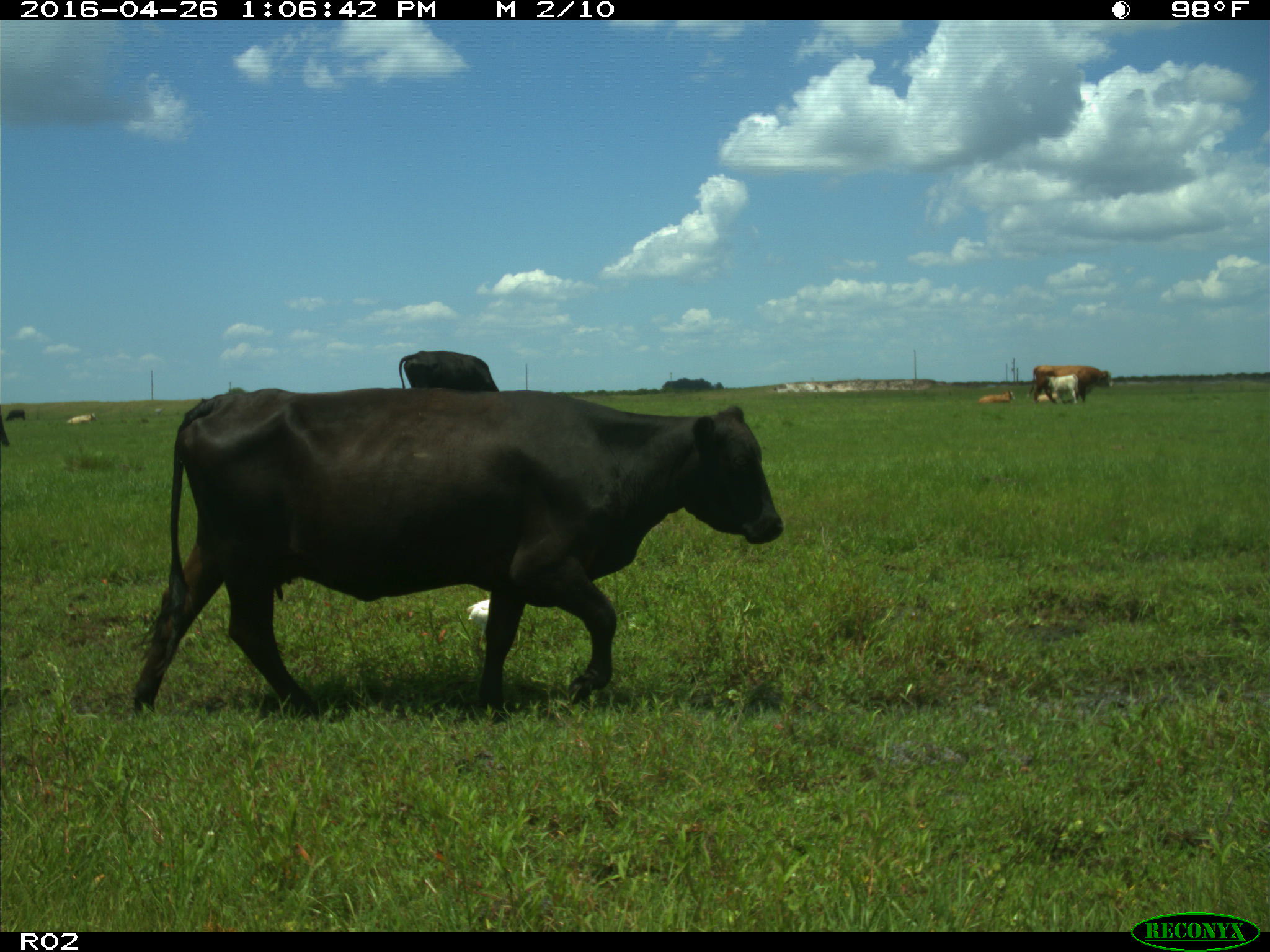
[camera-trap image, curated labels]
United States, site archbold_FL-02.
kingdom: Animalia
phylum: Chordata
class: Mammalia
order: Artiodactyla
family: Bovidae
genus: Bos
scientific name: Bos taurus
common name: domestic cow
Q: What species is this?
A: Bos taurus (domestic cow).